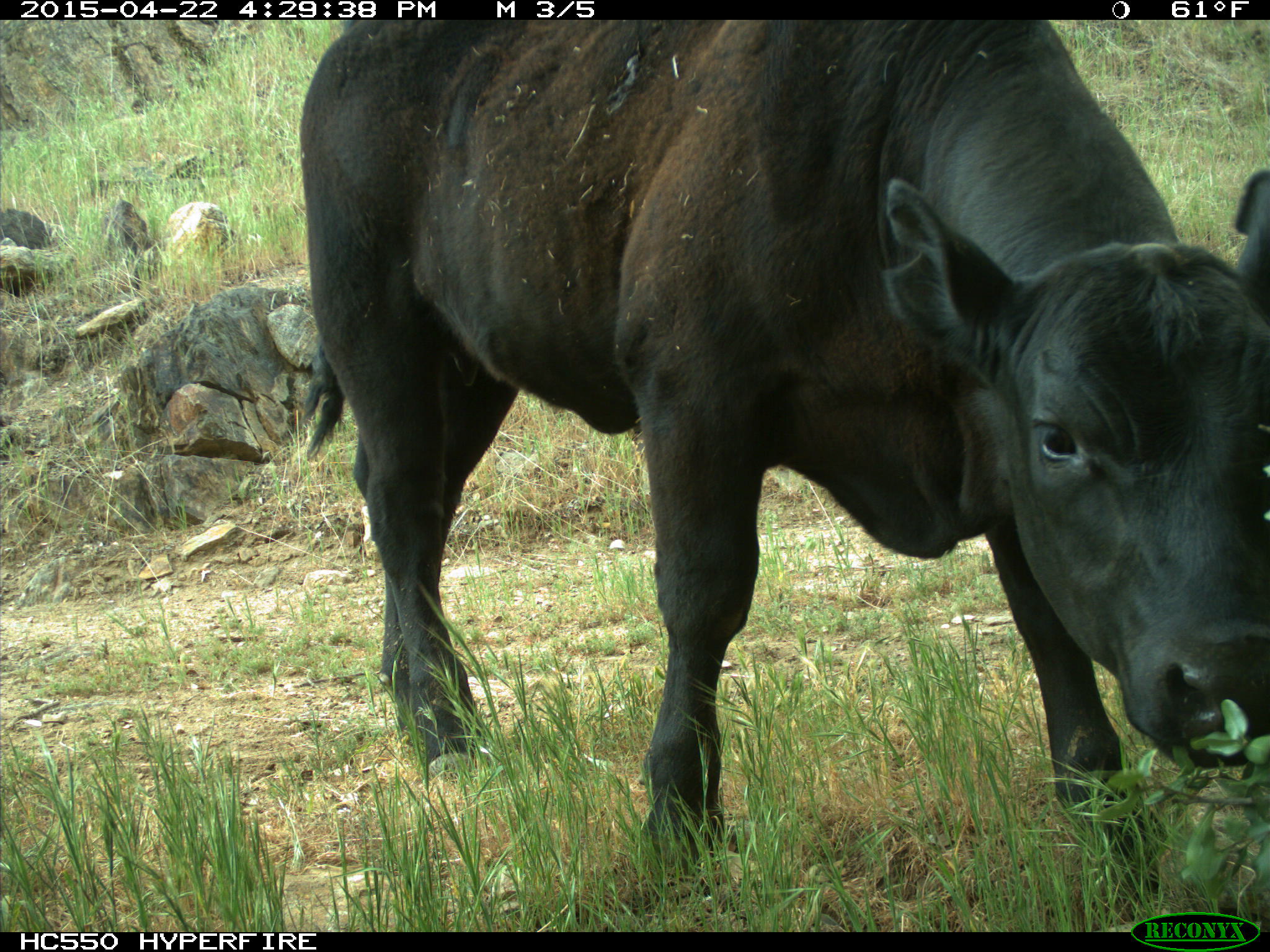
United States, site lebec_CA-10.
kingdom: Animalia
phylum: Chordata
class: Mammalia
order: Artiodactyla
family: Bovidae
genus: Bos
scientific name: Bos taurus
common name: domestic cow